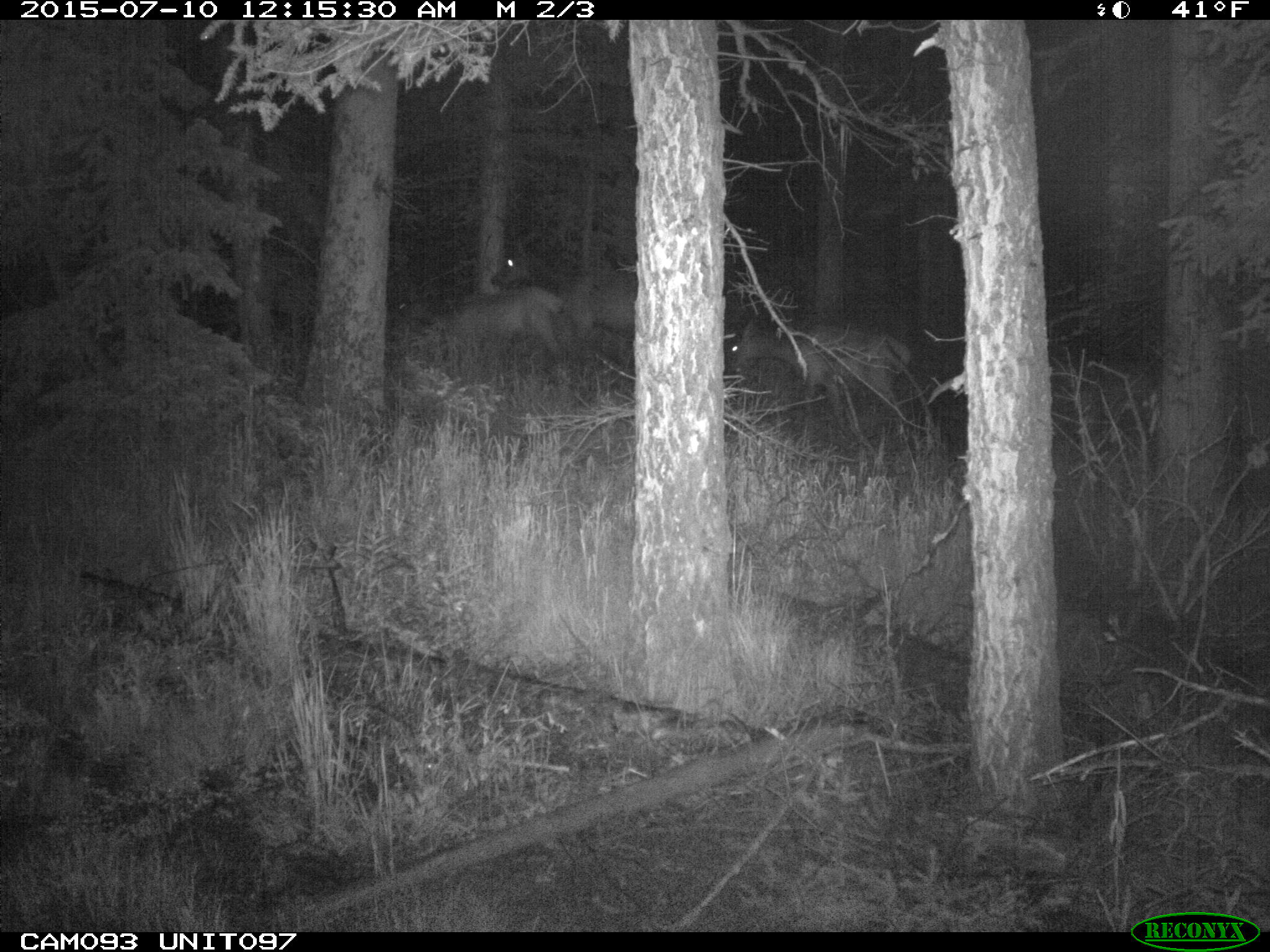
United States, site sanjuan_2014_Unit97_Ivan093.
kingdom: Animalia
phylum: Chordata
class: Mammalia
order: Artiodactyla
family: Cervidae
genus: Cervus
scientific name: Cervus elaphus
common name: red deer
Cervus elaphus (red deer).